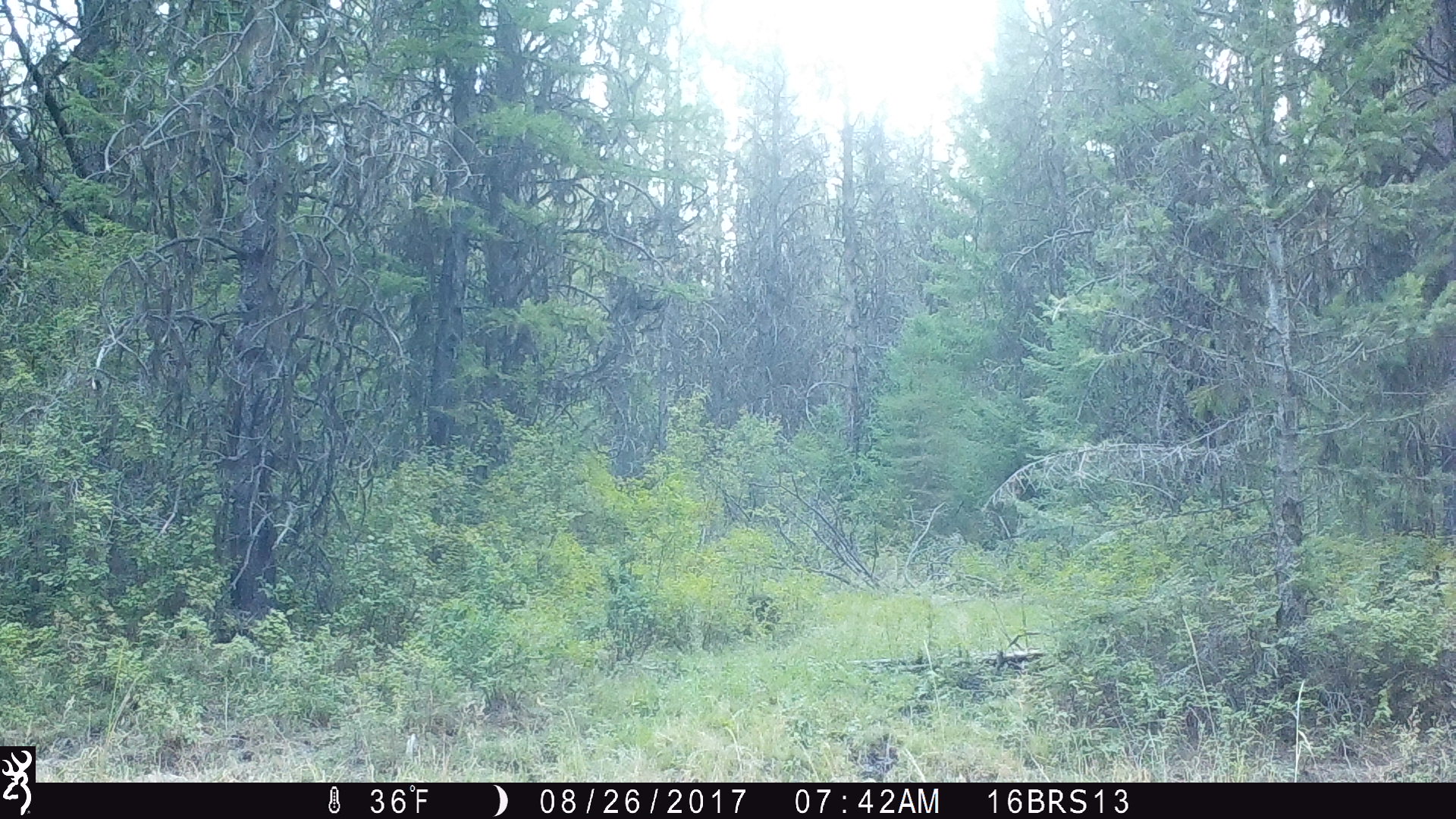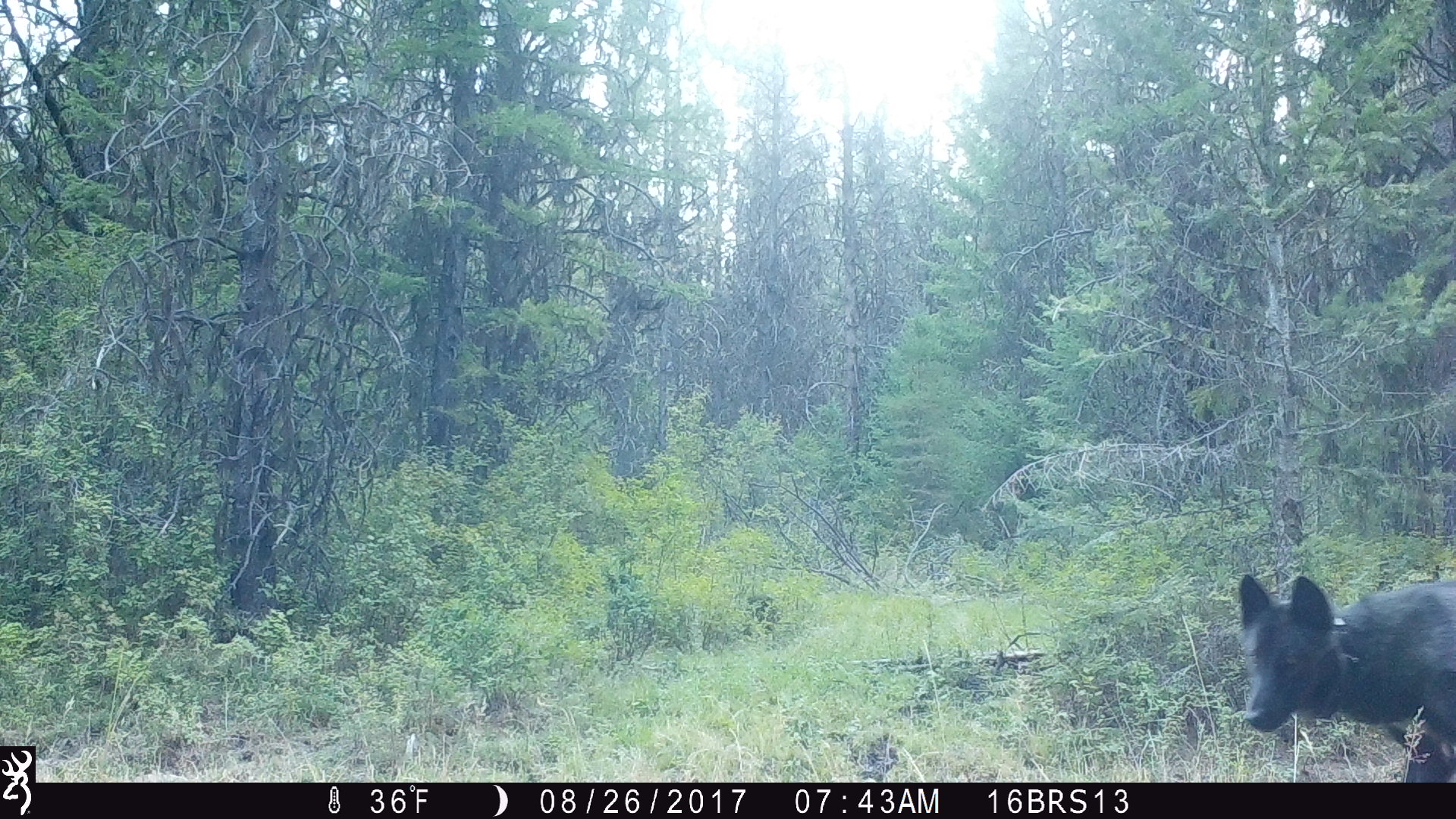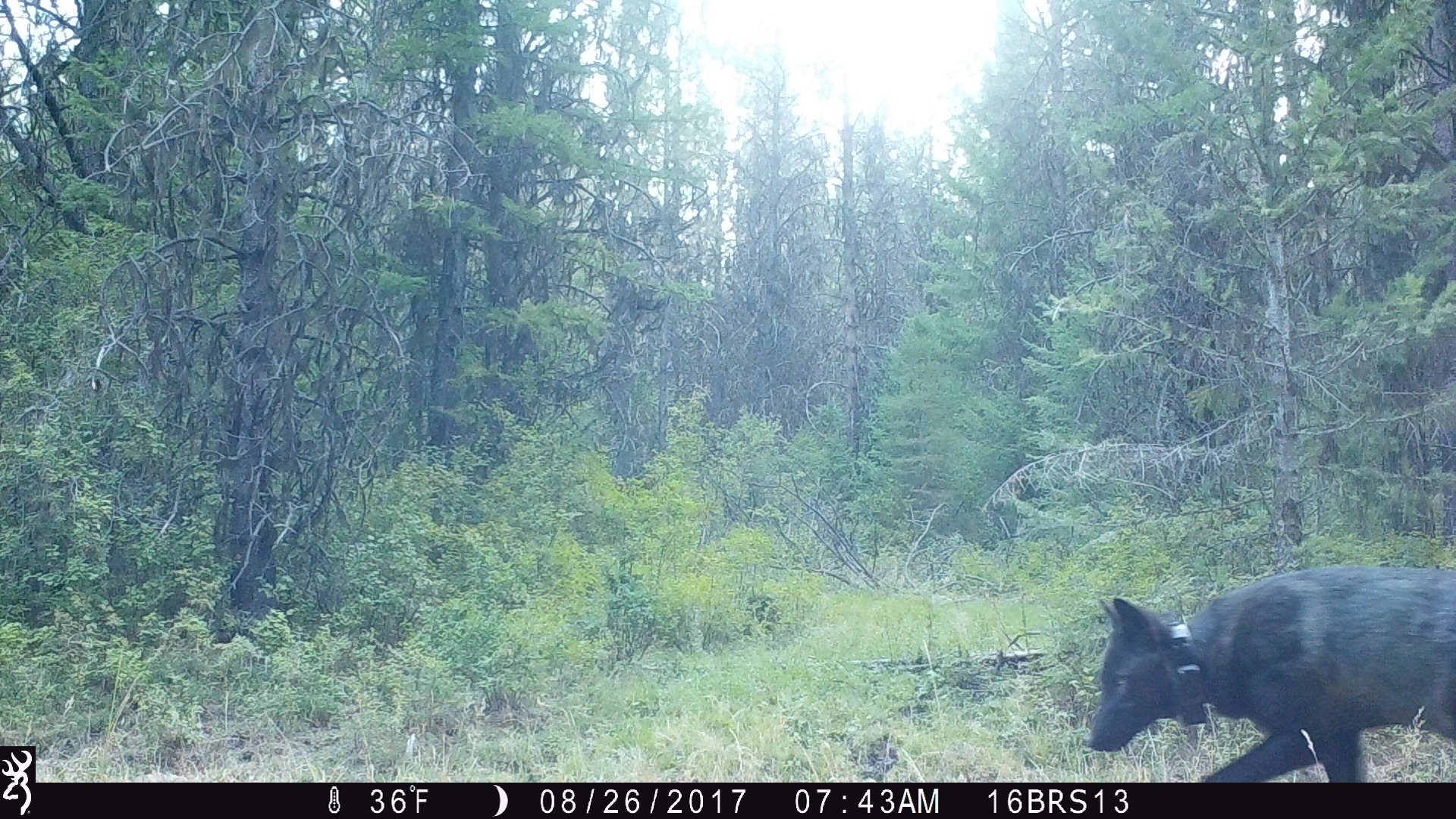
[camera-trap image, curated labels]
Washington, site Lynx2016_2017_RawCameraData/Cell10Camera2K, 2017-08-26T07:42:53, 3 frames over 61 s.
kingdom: Animalia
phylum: Chordata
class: Mammalia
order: Carnivora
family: Canidae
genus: Canis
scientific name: Canis lupus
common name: gray wolf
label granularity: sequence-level